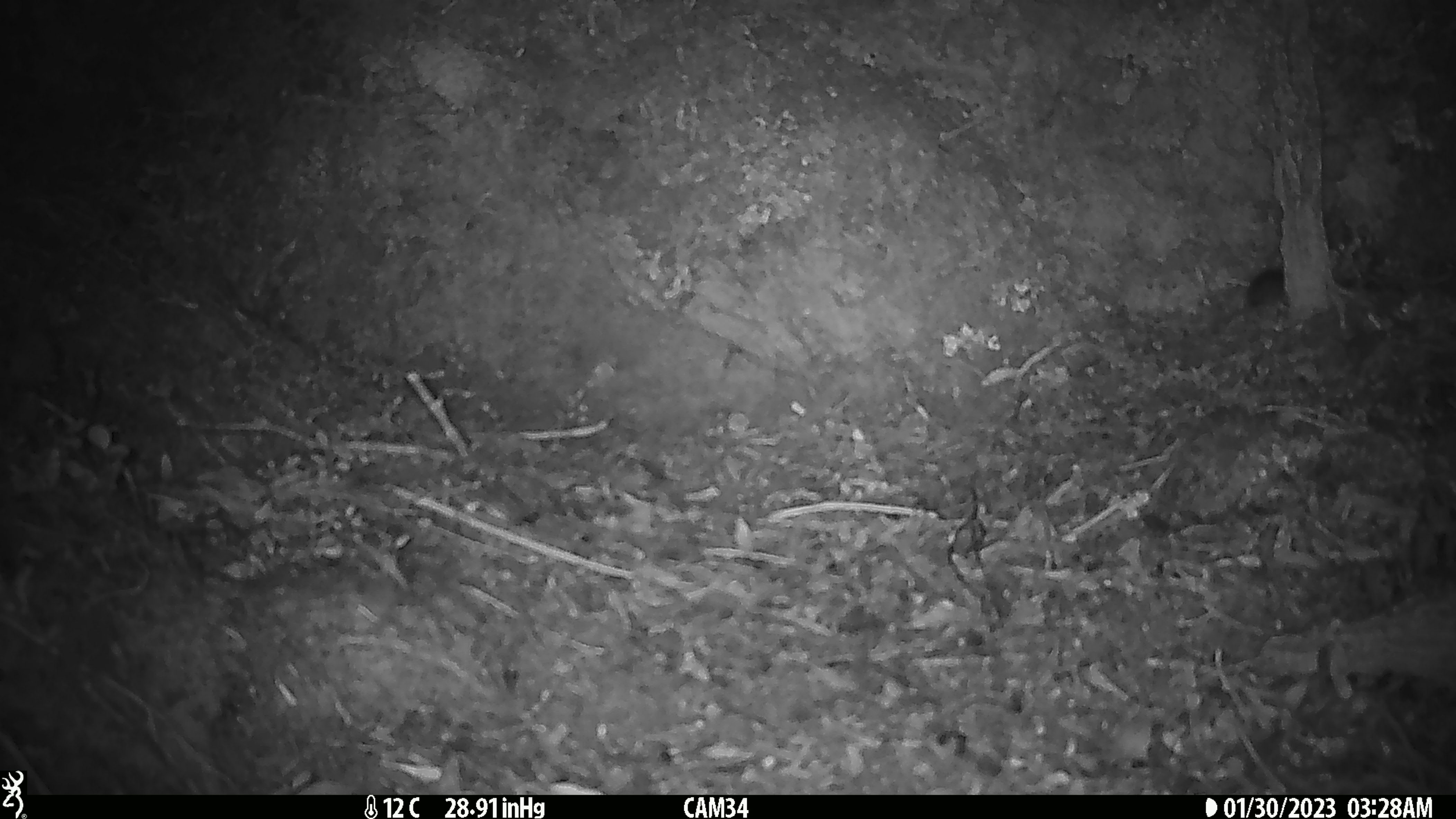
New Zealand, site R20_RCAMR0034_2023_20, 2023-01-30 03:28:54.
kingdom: Animalia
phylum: Chordata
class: Mammalia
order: Rodentia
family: Muridae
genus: Mus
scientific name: Mus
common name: mouse